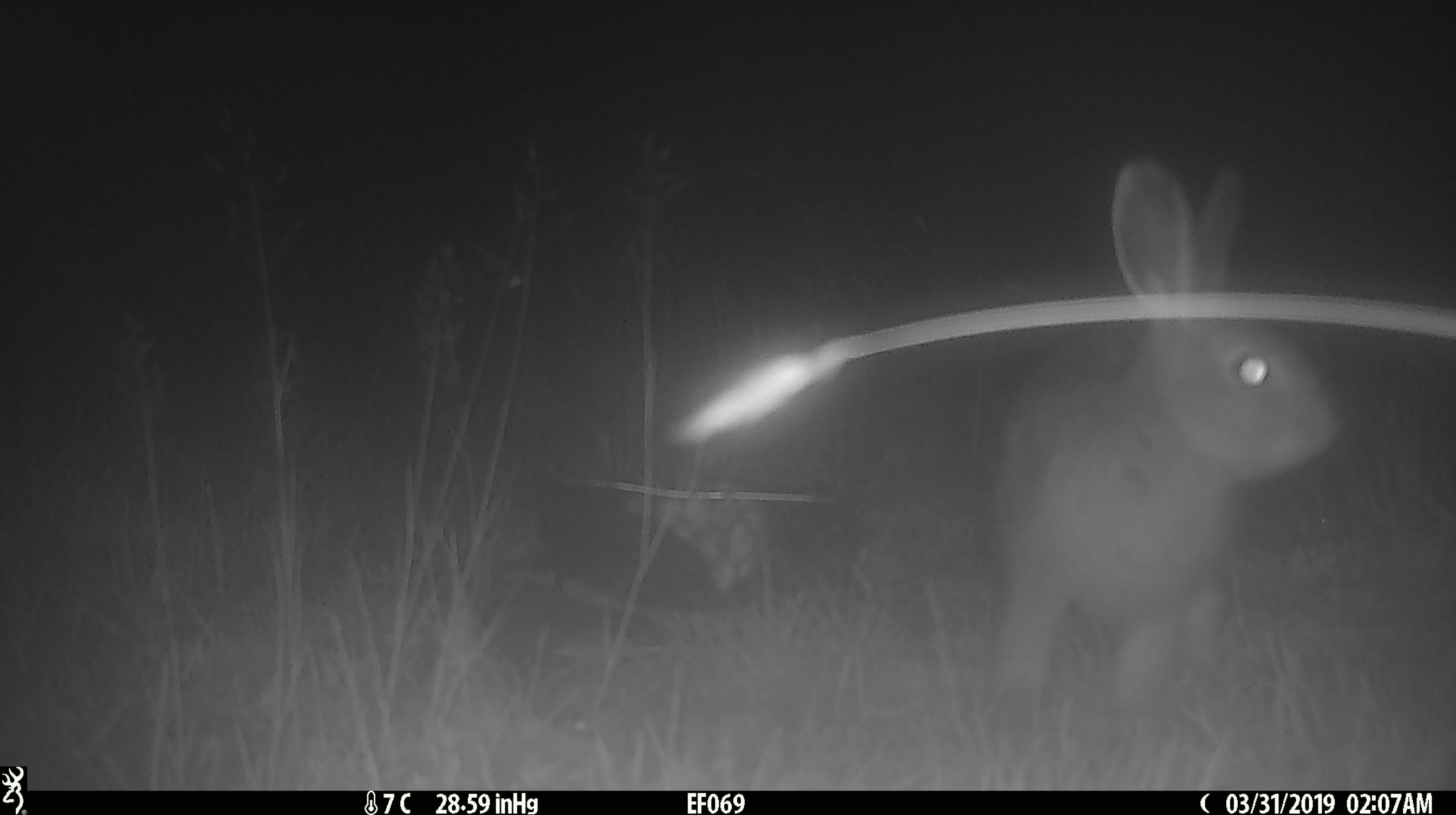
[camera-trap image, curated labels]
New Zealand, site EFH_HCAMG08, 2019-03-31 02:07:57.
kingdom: Animalia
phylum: Chordata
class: Mammalia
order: Lagomorpha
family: Leporidae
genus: Oryctolagus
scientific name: Oryctolagus cuniculus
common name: european rabbit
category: rabbit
Rabbit (european rabbit) (Oryctolagus cuniculus).